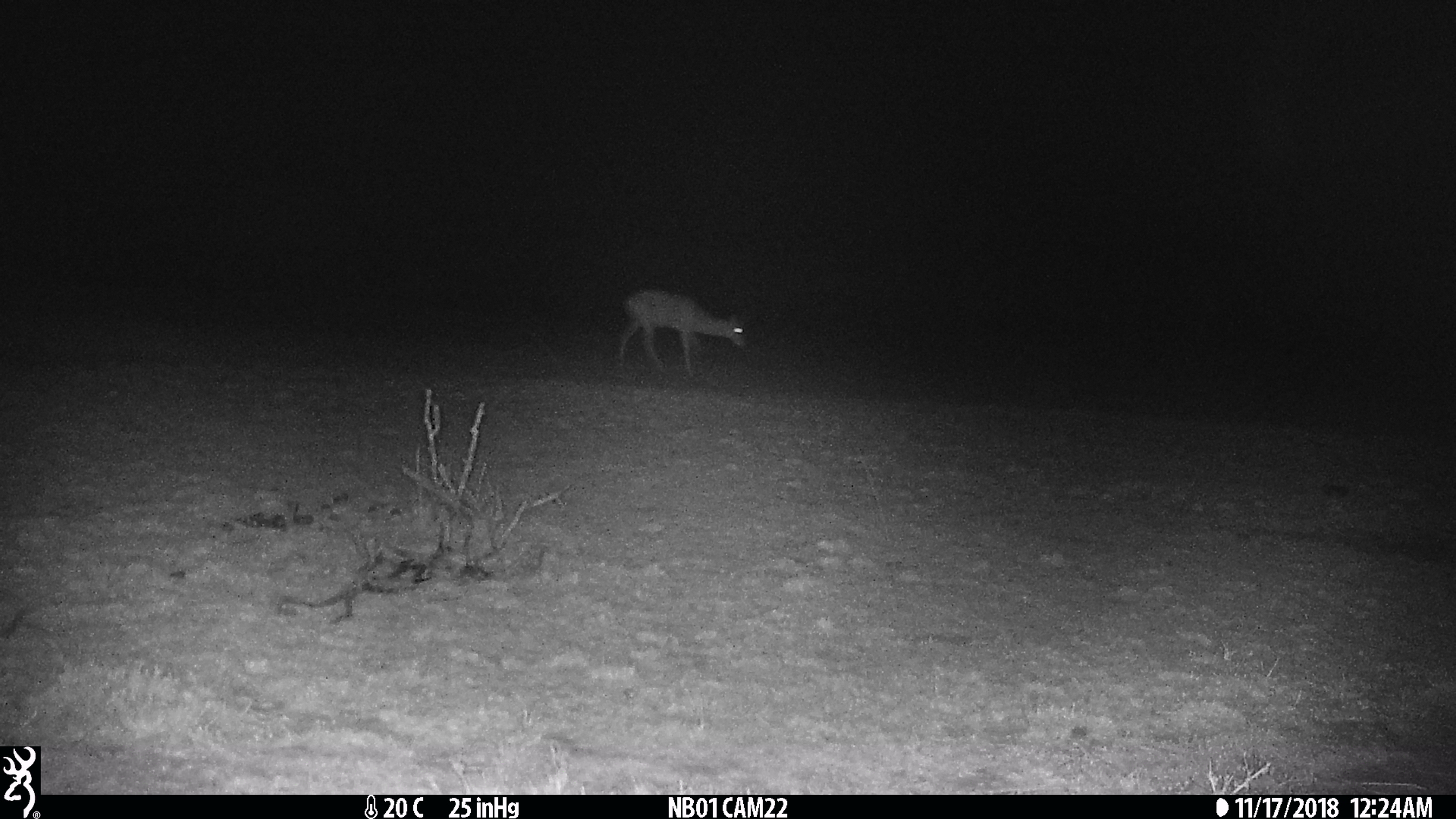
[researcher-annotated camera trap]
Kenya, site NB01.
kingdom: Animalia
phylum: Chordata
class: Mammalia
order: Artiodactyla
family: Bovidae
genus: Aepyceros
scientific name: Aepyceros melampus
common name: impala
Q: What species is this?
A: Impala (Aepyceros melampus).